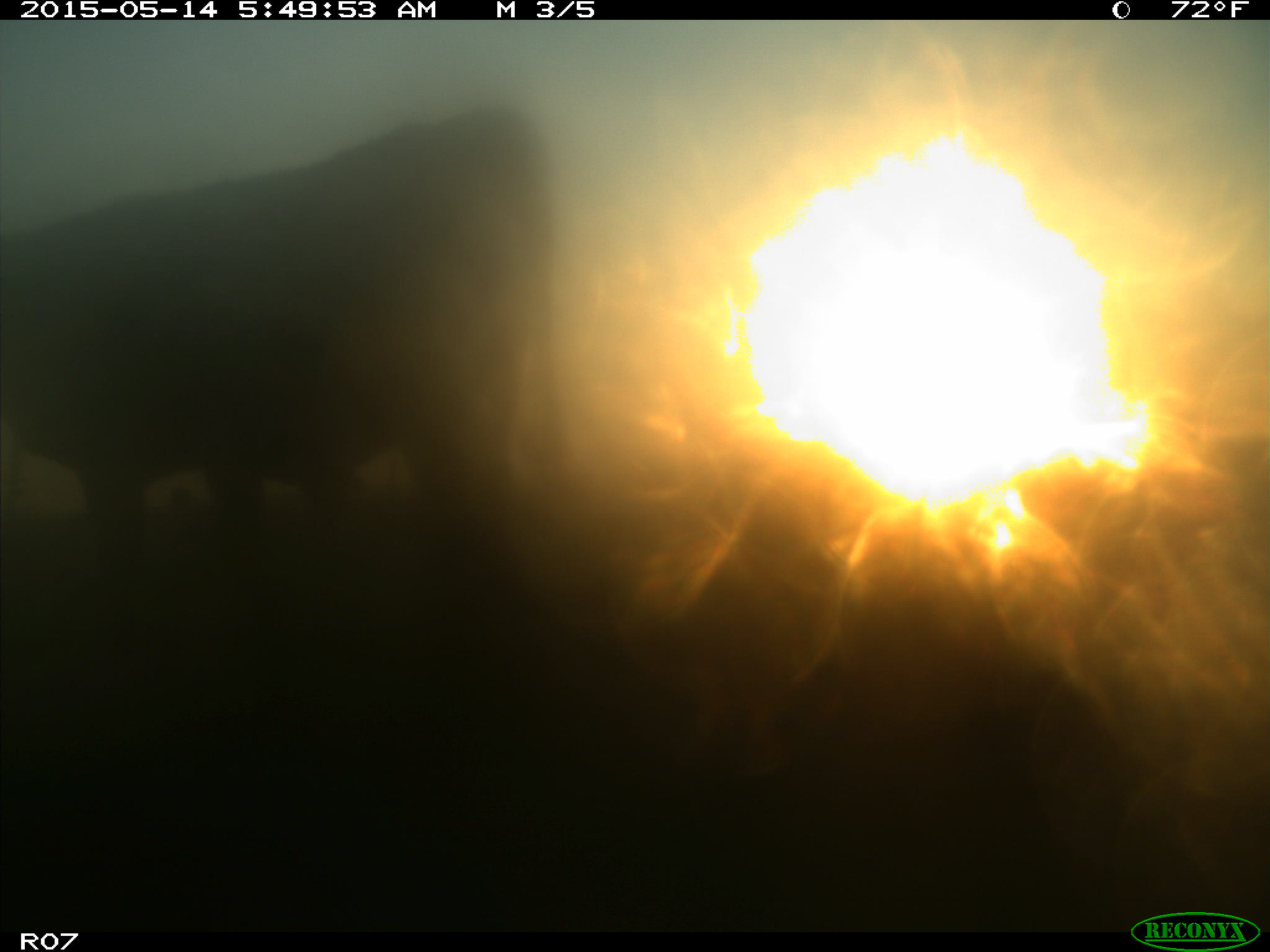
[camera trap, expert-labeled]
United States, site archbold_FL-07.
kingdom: Animalia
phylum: Chordata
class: Mammalia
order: Artiodactyla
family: Bovidae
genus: Bos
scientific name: Bos taurus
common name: domestic cow